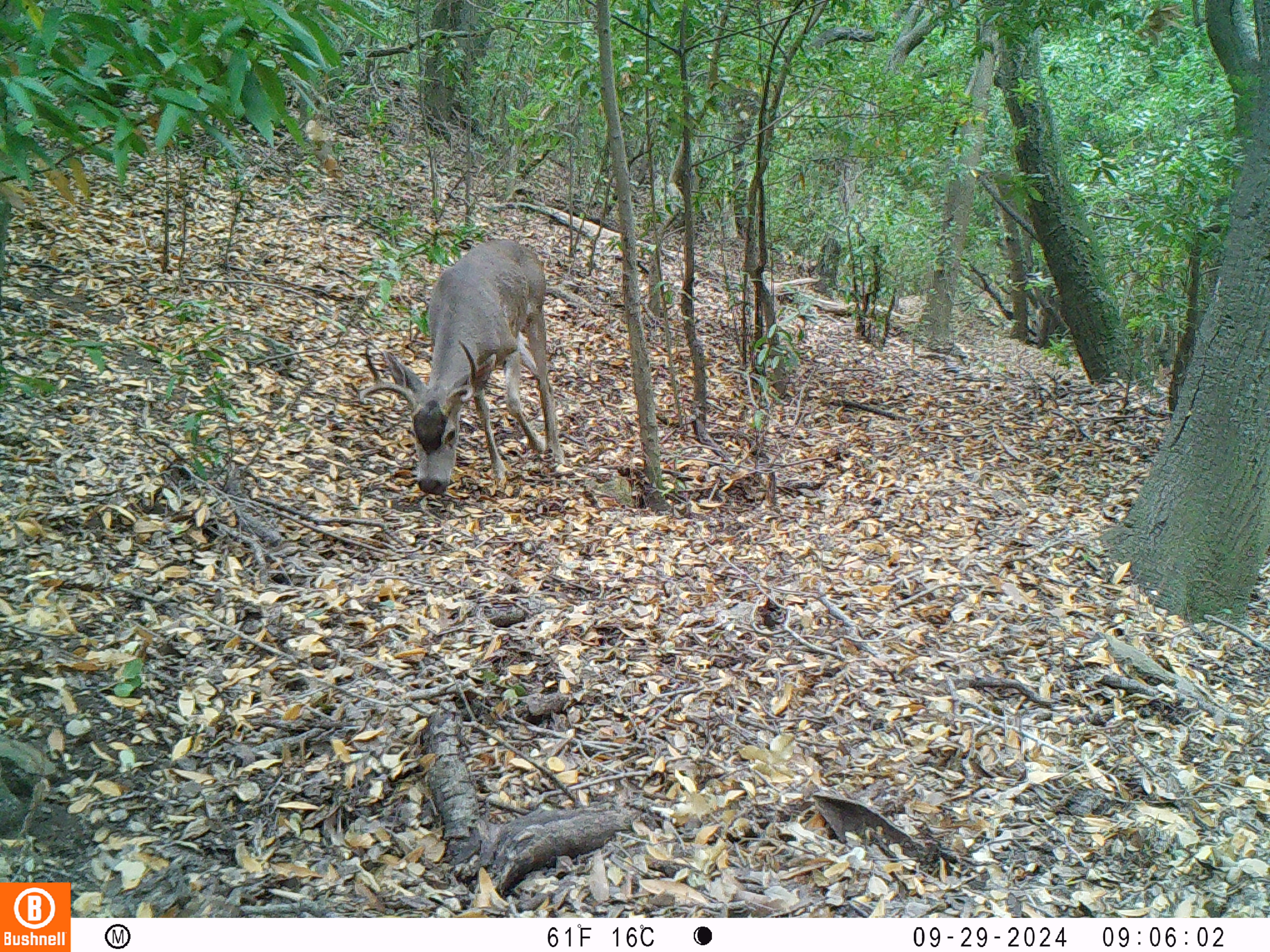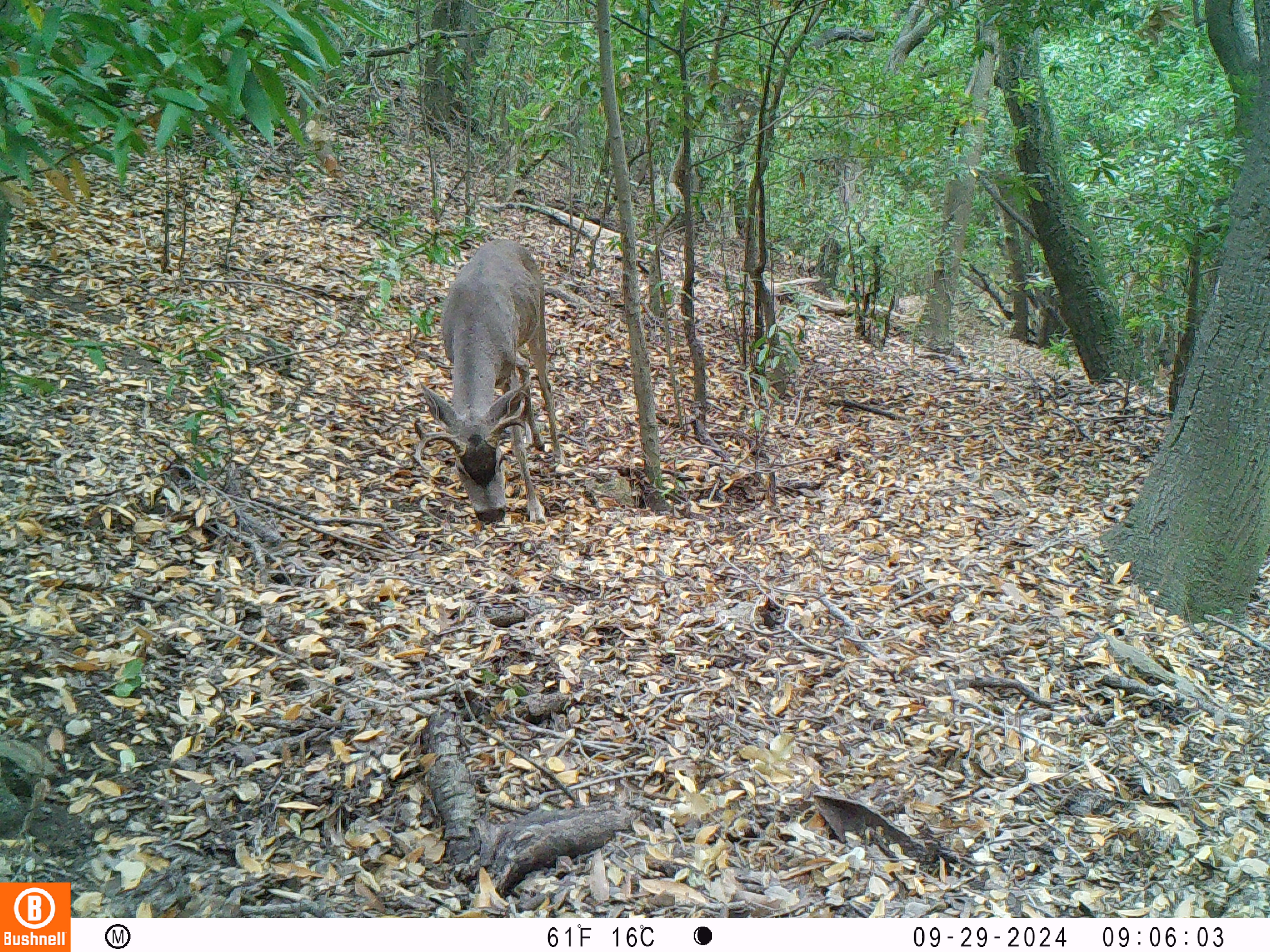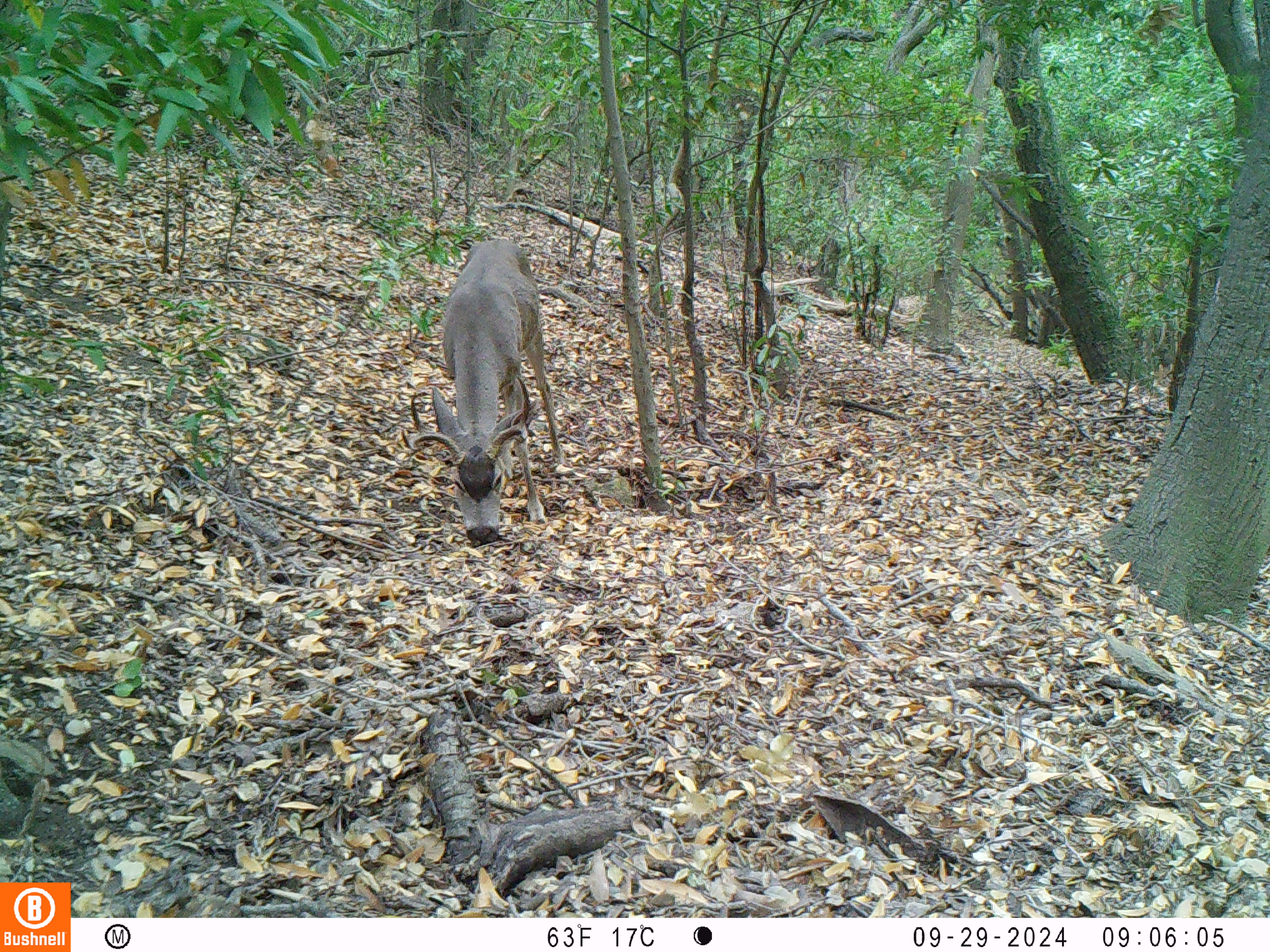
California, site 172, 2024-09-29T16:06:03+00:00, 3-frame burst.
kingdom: Animalia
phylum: Chordata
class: Mammalia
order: Artiodactyla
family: Cervidae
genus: Odocoileus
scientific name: Odocoileus hemionus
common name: mule deer